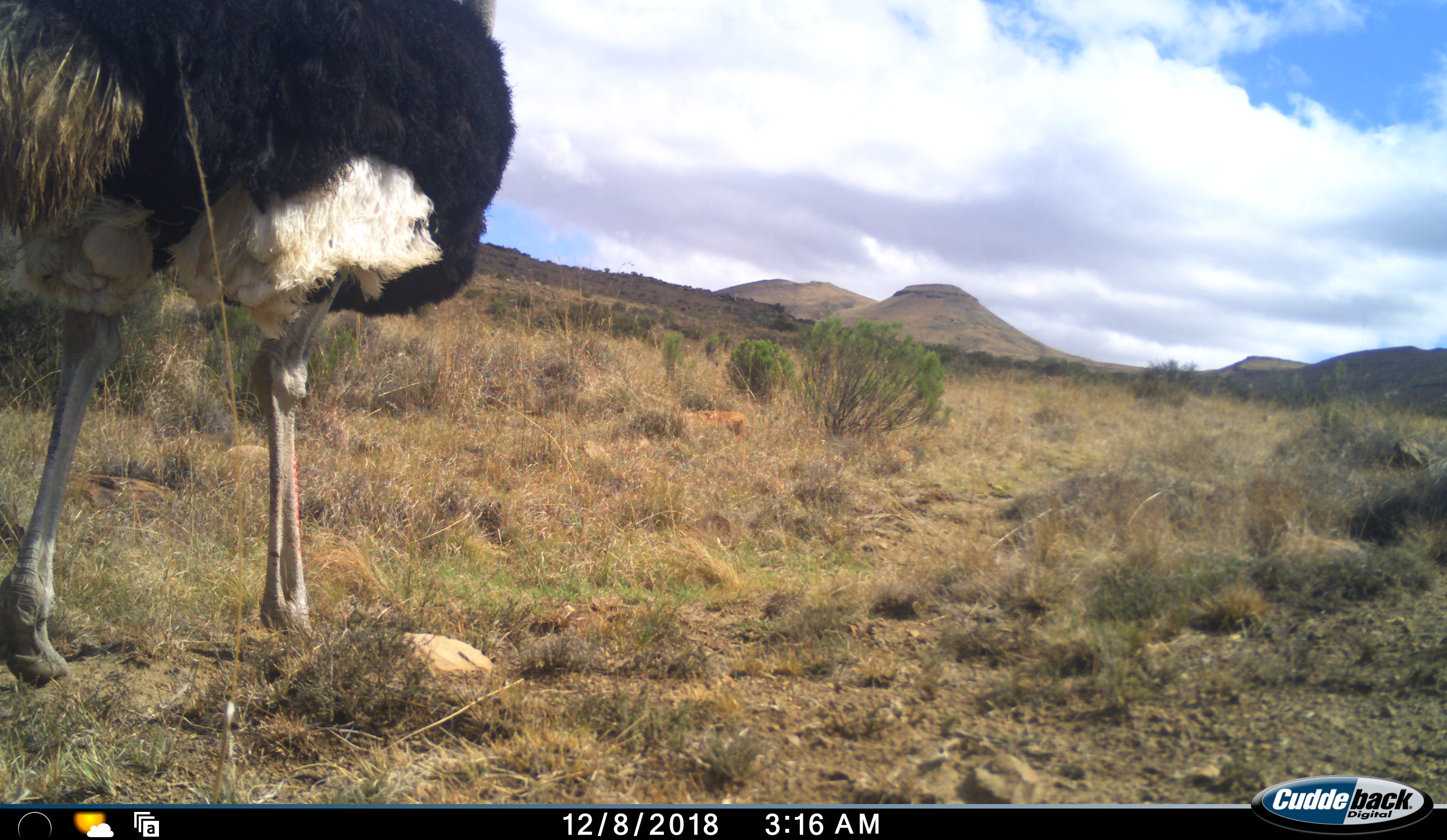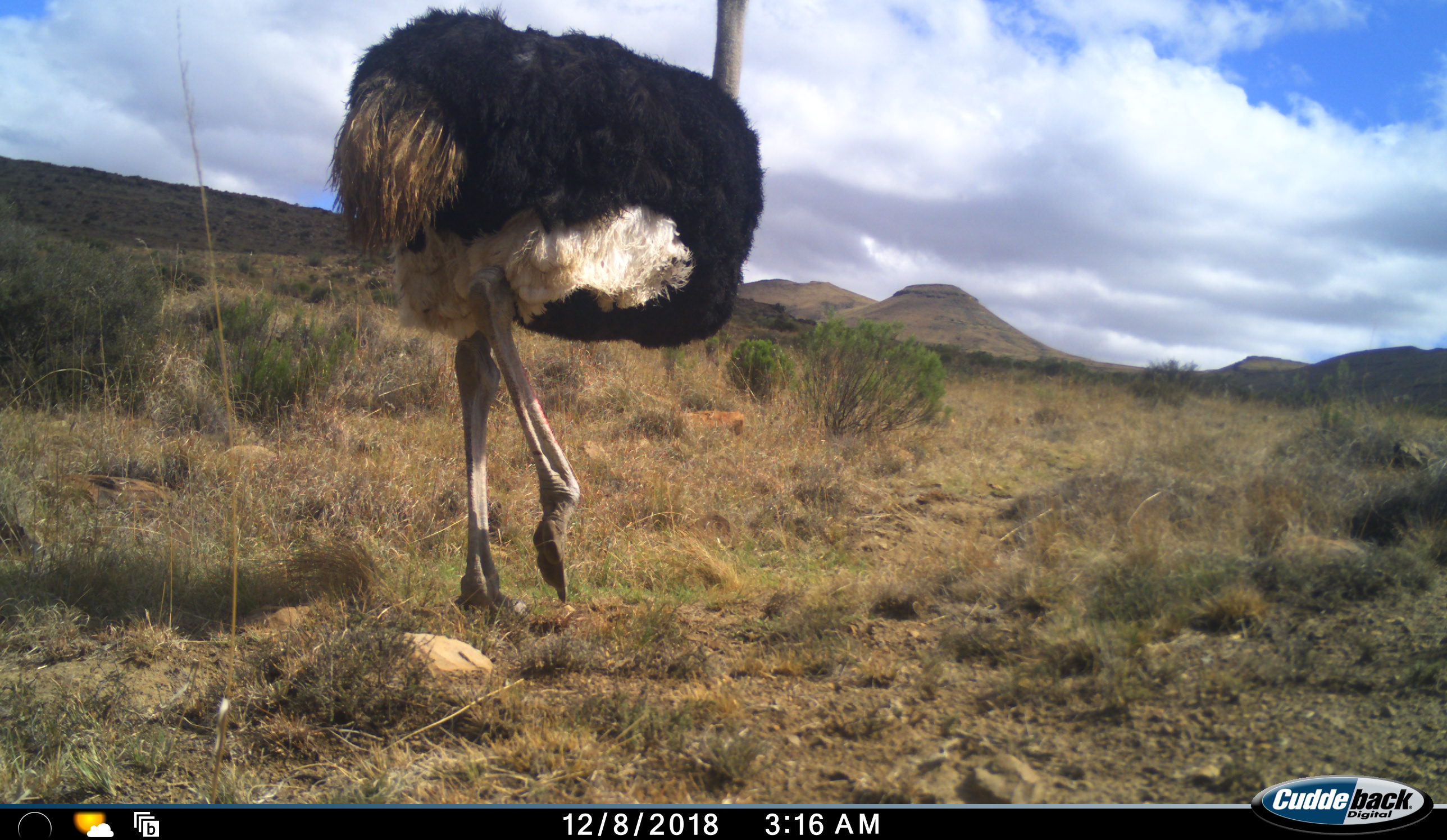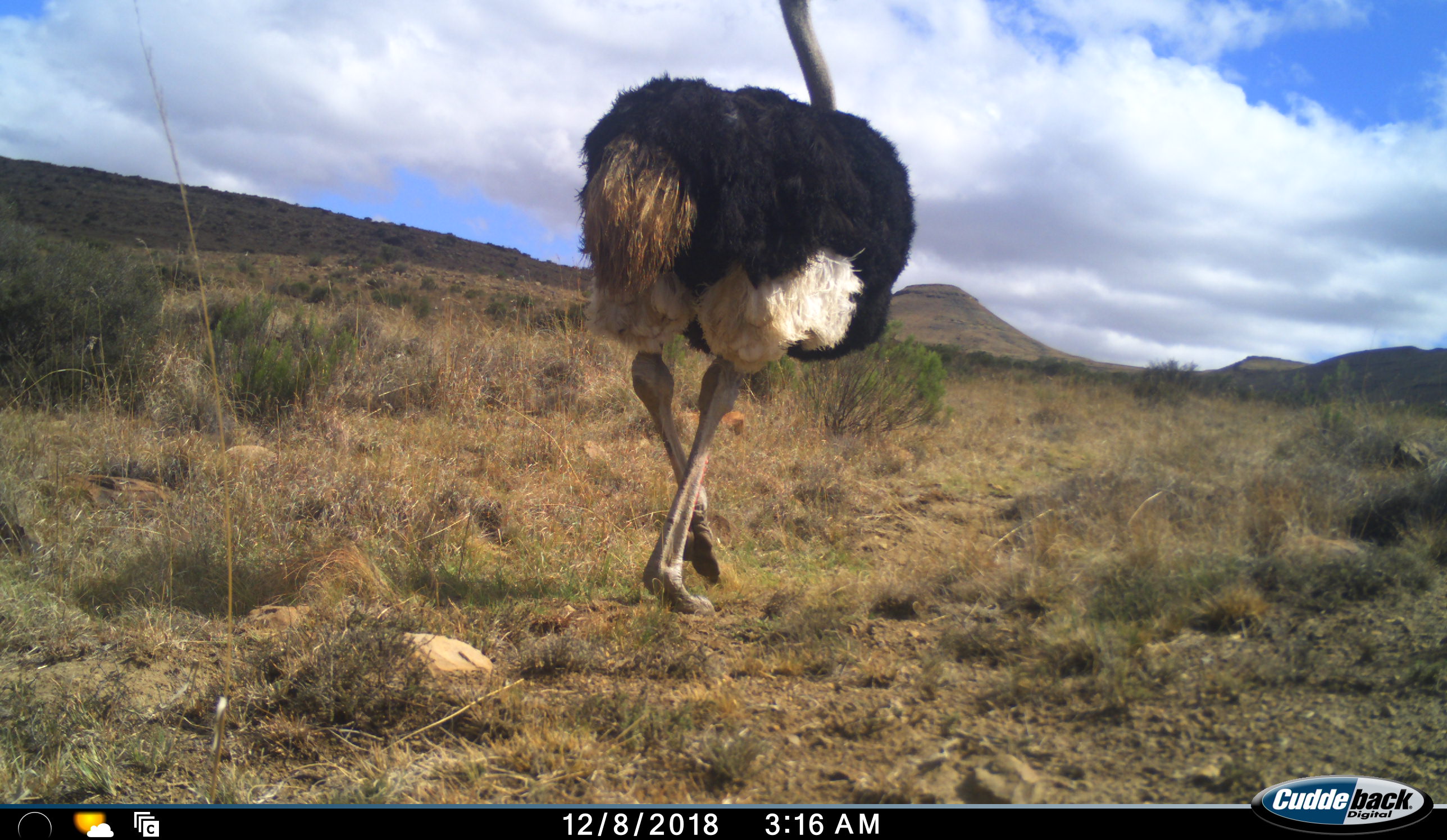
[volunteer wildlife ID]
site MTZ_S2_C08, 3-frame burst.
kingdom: Animalia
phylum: Chordata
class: Aves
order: Struthioniformes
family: Struthionidae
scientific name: Struthionidae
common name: ostrich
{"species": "ostrich (Struthionidae)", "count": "1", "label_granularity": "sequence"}